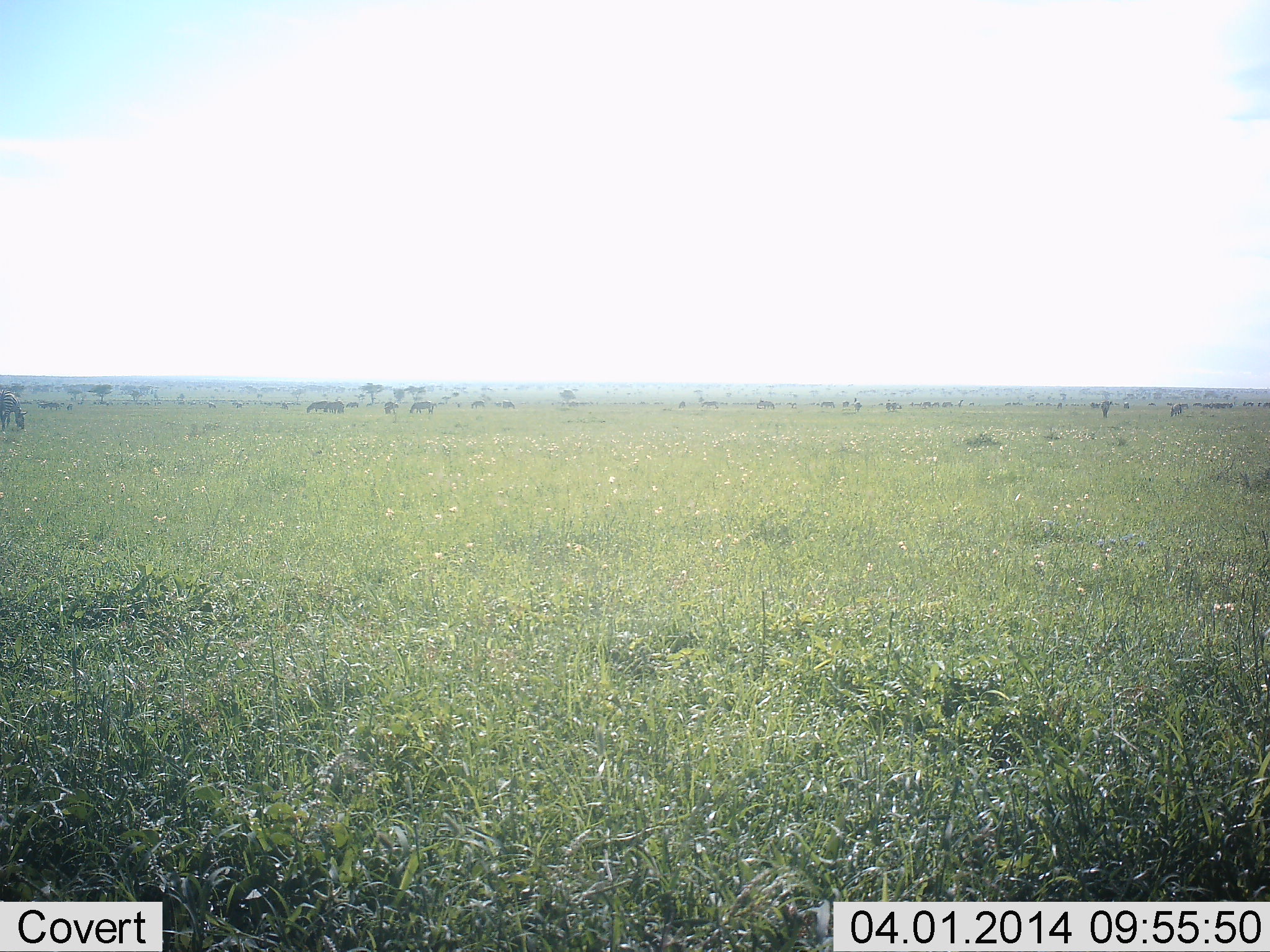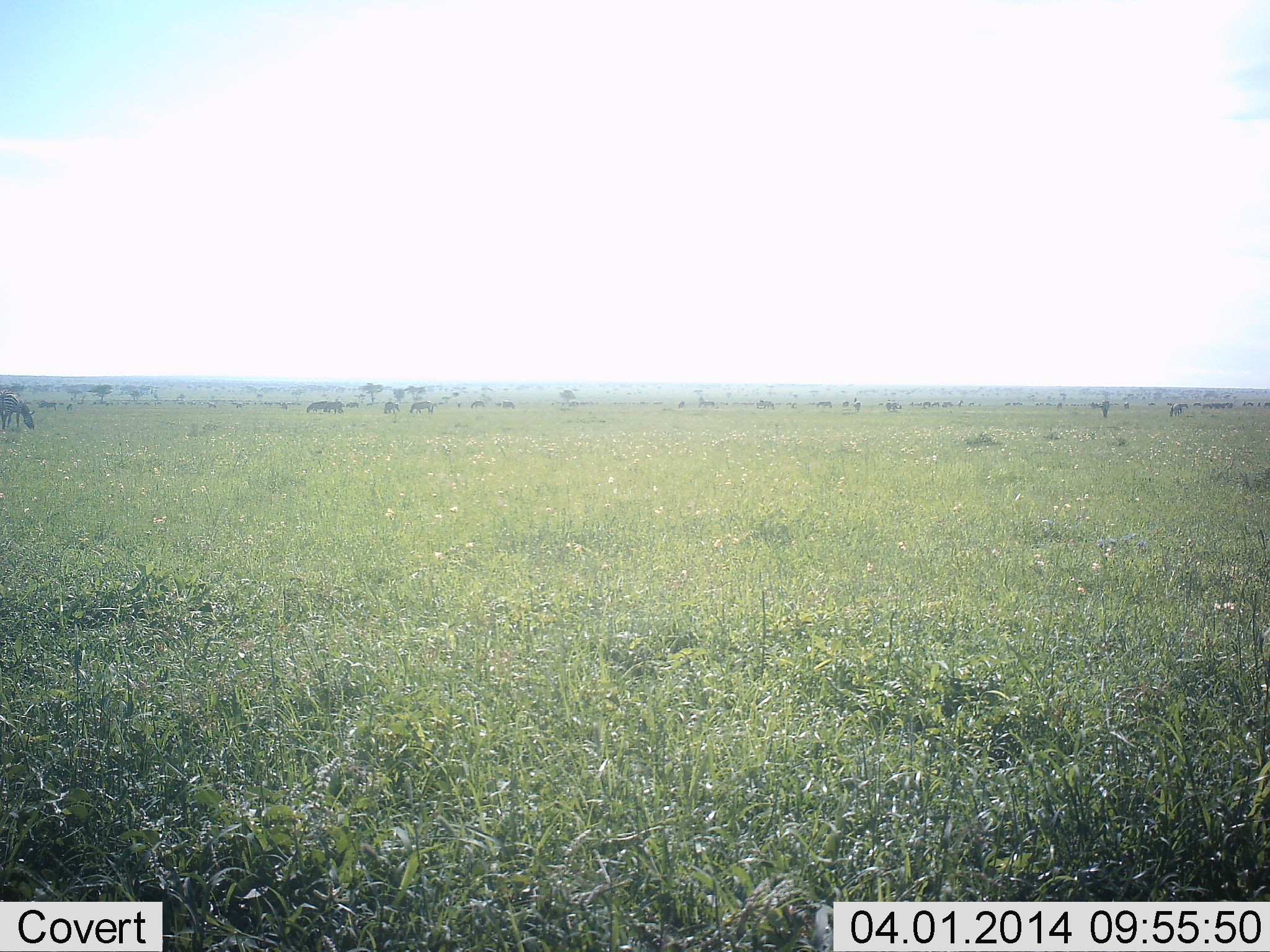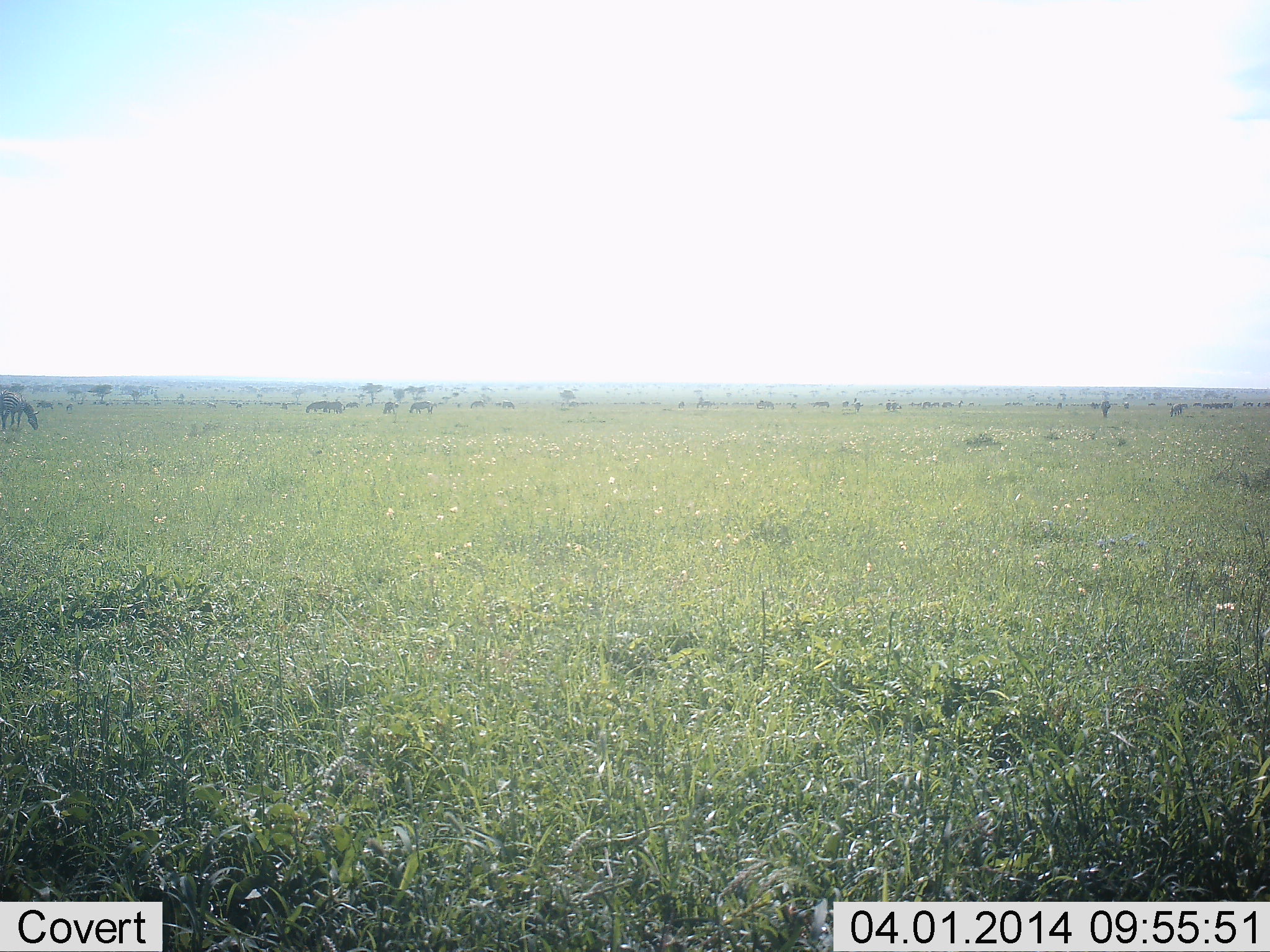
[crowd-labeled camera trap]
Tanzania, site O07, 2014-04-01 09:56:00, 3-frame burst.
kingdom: Animalia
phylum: Chordata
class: Mammalia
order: Perissodactyla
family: Equidae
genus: Equus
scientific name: Equus quagga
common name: plains zebra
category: zebra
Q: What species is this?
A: Zebra (plains zebra) (Equus quagga).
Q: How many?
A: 6.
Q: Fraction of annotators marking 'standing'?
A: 20%.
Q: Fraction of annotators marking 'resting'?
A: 0%.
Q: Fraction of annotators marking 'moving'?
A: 0%.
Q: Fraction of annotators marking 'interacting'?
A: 0%.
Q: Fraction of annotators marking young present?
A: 0%.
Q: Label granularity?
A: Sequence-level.